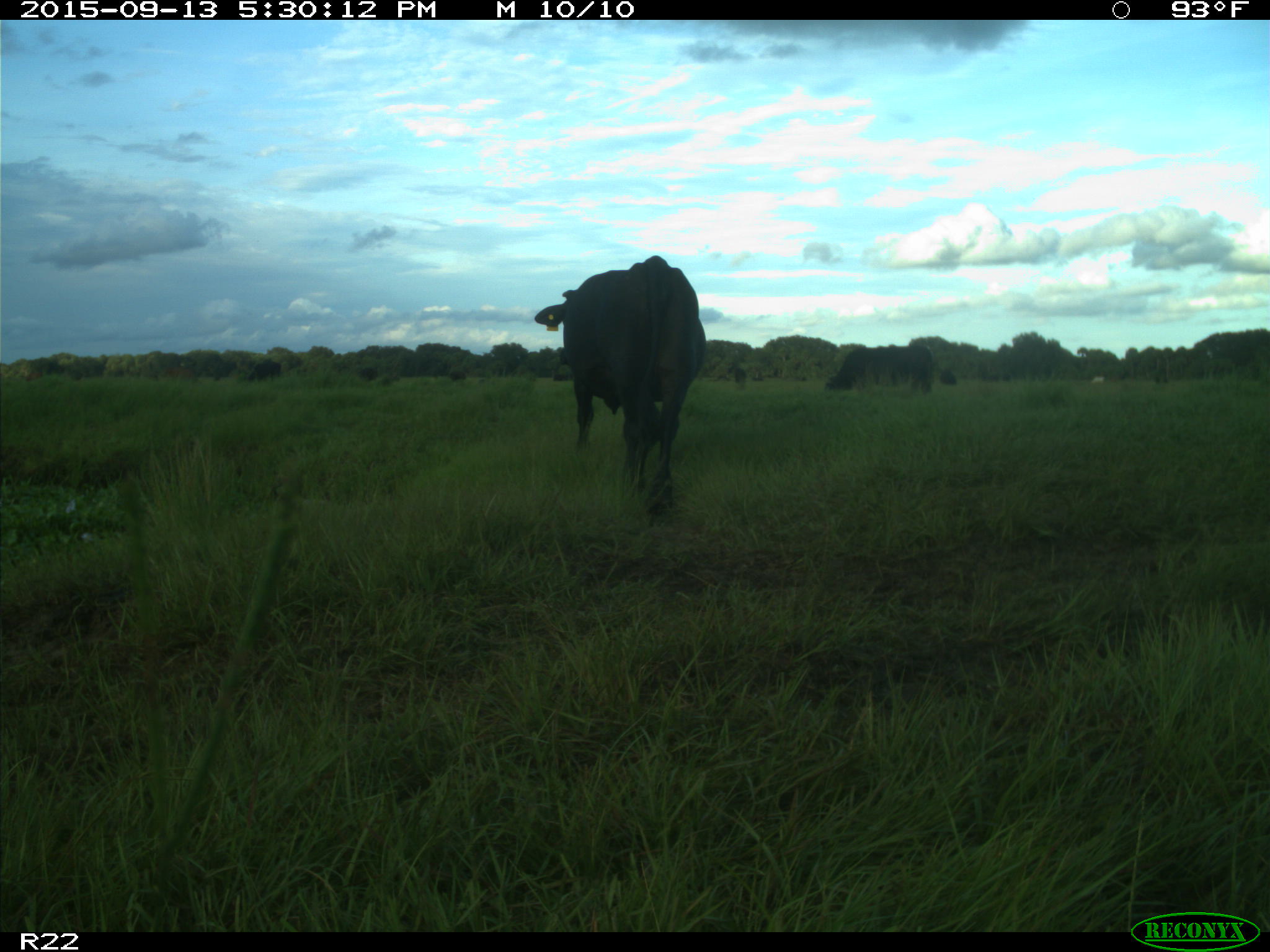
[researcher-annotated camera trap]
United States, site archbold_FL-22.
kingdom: Animalia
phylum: Chordata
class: Mammalia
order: Artiodactyla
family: Bovidae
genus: Bos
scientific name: Bos taurus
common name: domestic cow